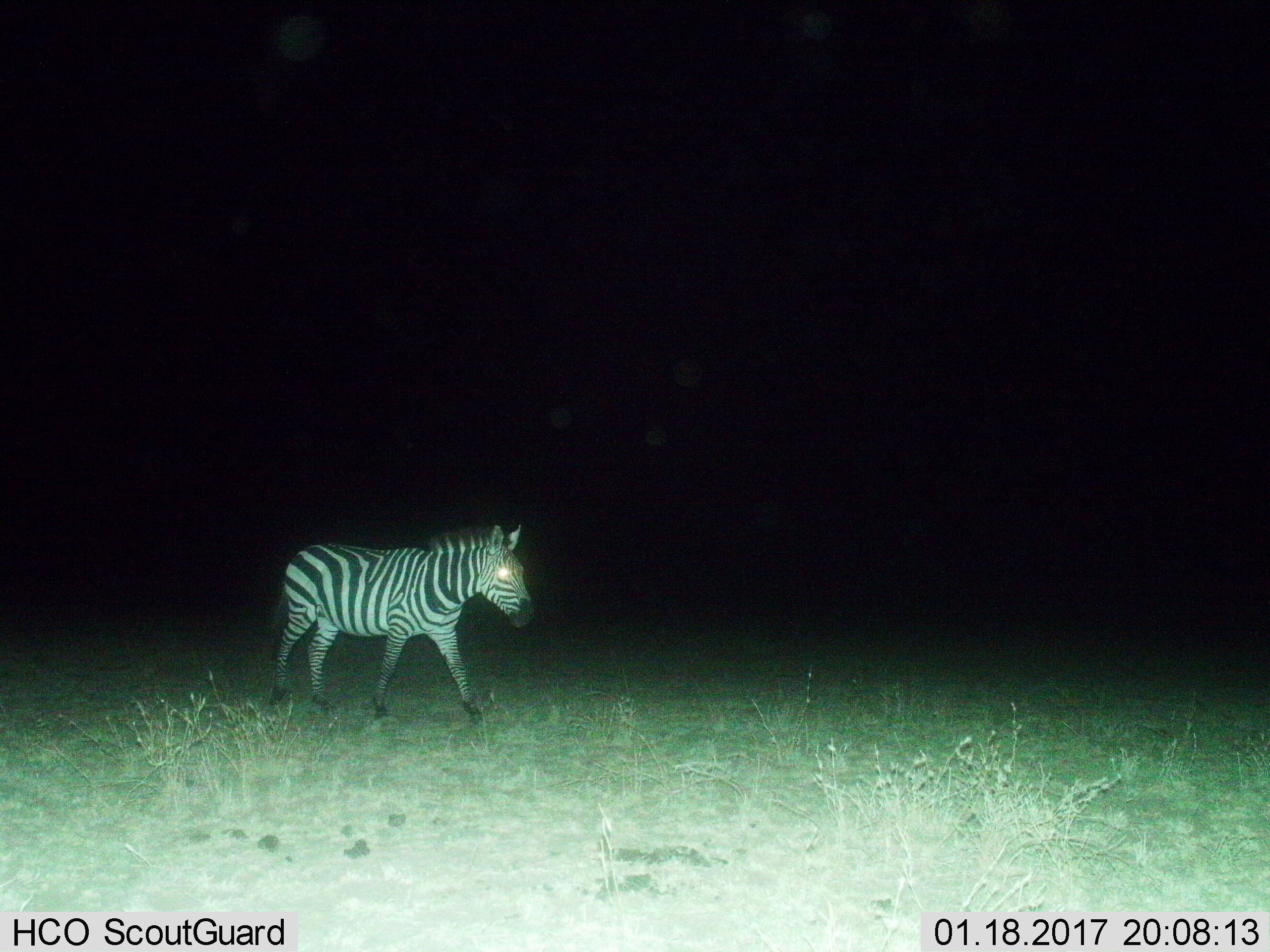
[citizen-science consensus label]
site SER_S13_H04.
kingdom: Animalia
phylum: Chordata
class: Mammalia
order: Perissodactyla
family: Equidae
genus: Equus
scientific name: Equus quagga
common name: plains zebra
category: zebraplains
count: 1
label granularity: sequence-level